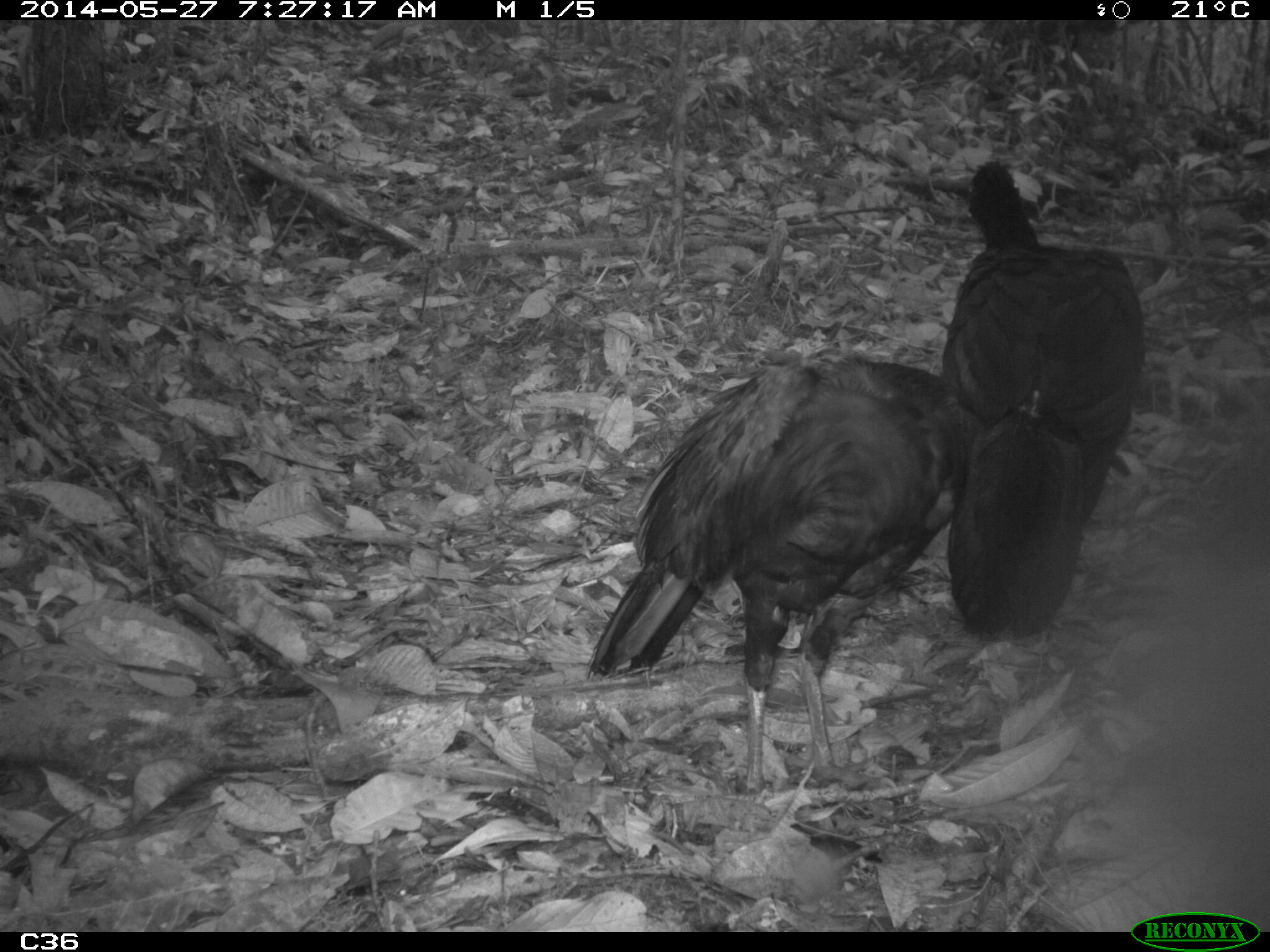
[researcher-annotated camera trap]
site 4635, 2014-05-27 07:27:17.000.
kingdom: Animalia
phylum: Chordata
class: Aves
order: Galliformes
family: Cracidae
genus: Crax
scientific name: Crax alector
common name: black curassow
Crax alector (black curassow), count 2, age adult.